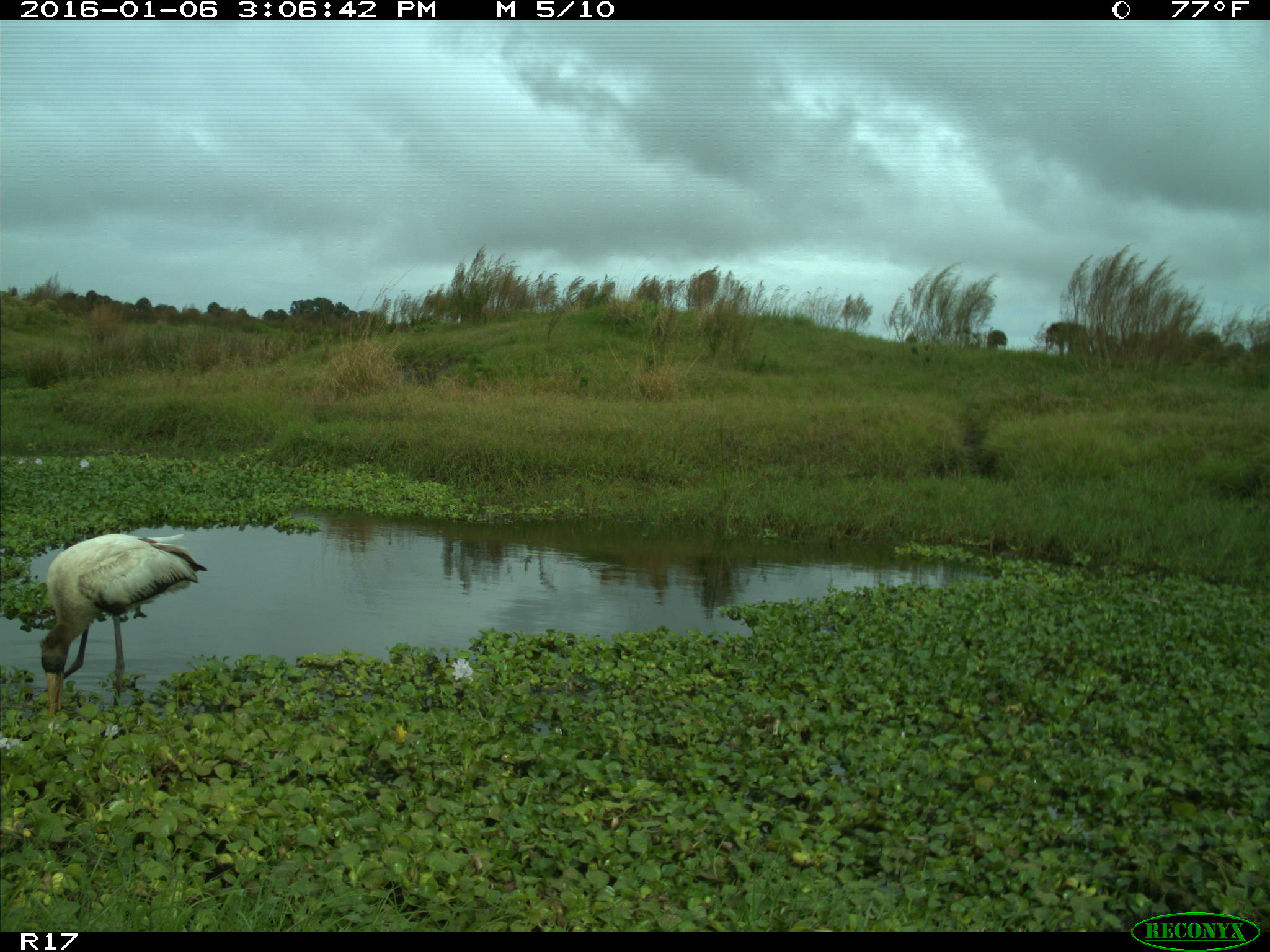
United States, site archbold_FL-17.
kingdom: Animalia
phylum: Chordata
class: Aves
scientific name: Aves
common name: birds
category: unidentified bird